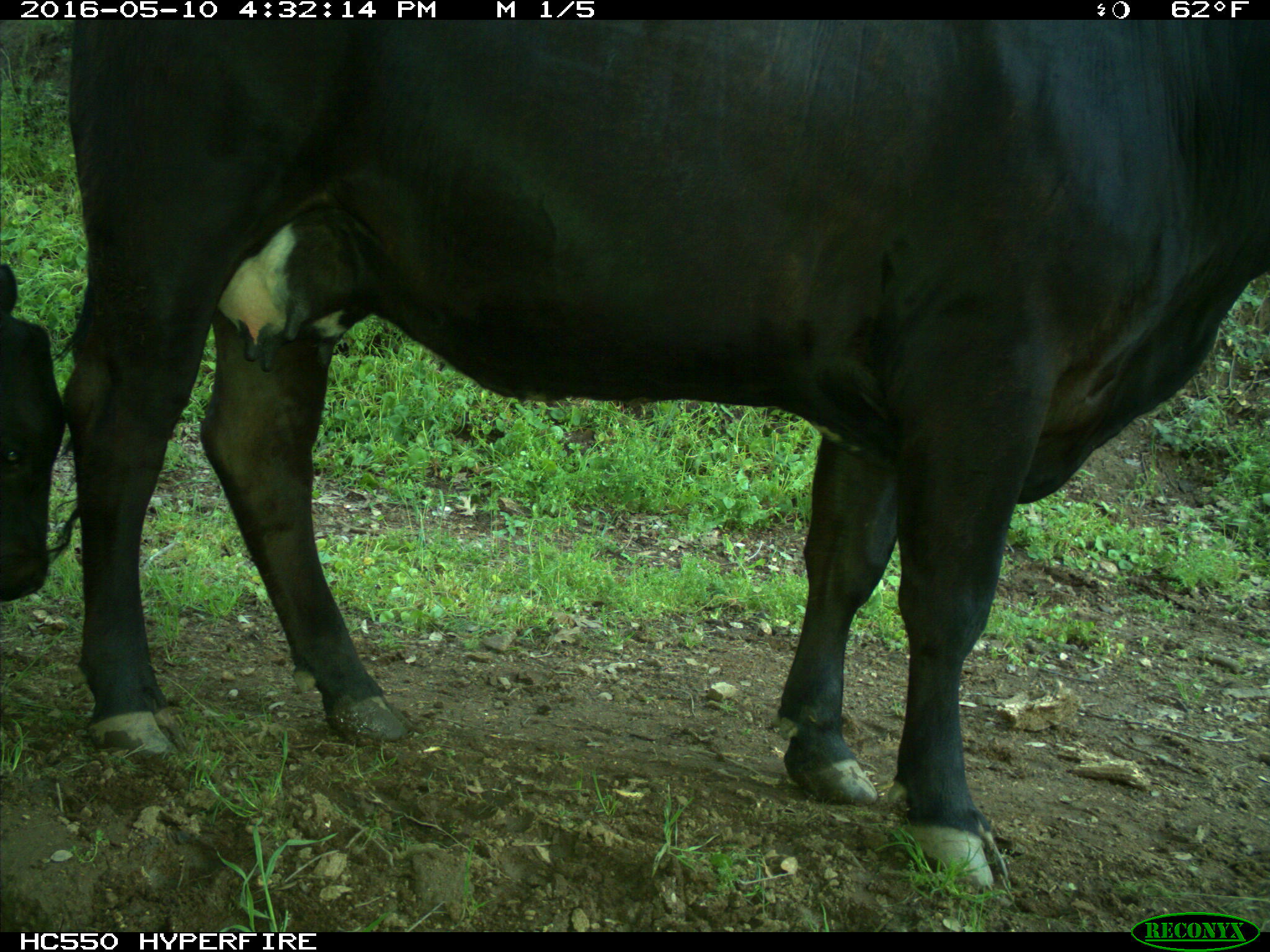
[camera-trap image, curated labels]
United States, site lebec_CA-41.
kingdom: Animalia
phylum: Chordata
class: Mammalia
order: Artiodactyla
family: Bovidae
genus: Bos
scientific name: Bos taurus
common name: domestic cow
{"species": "Bos taurus (domestic cow)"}